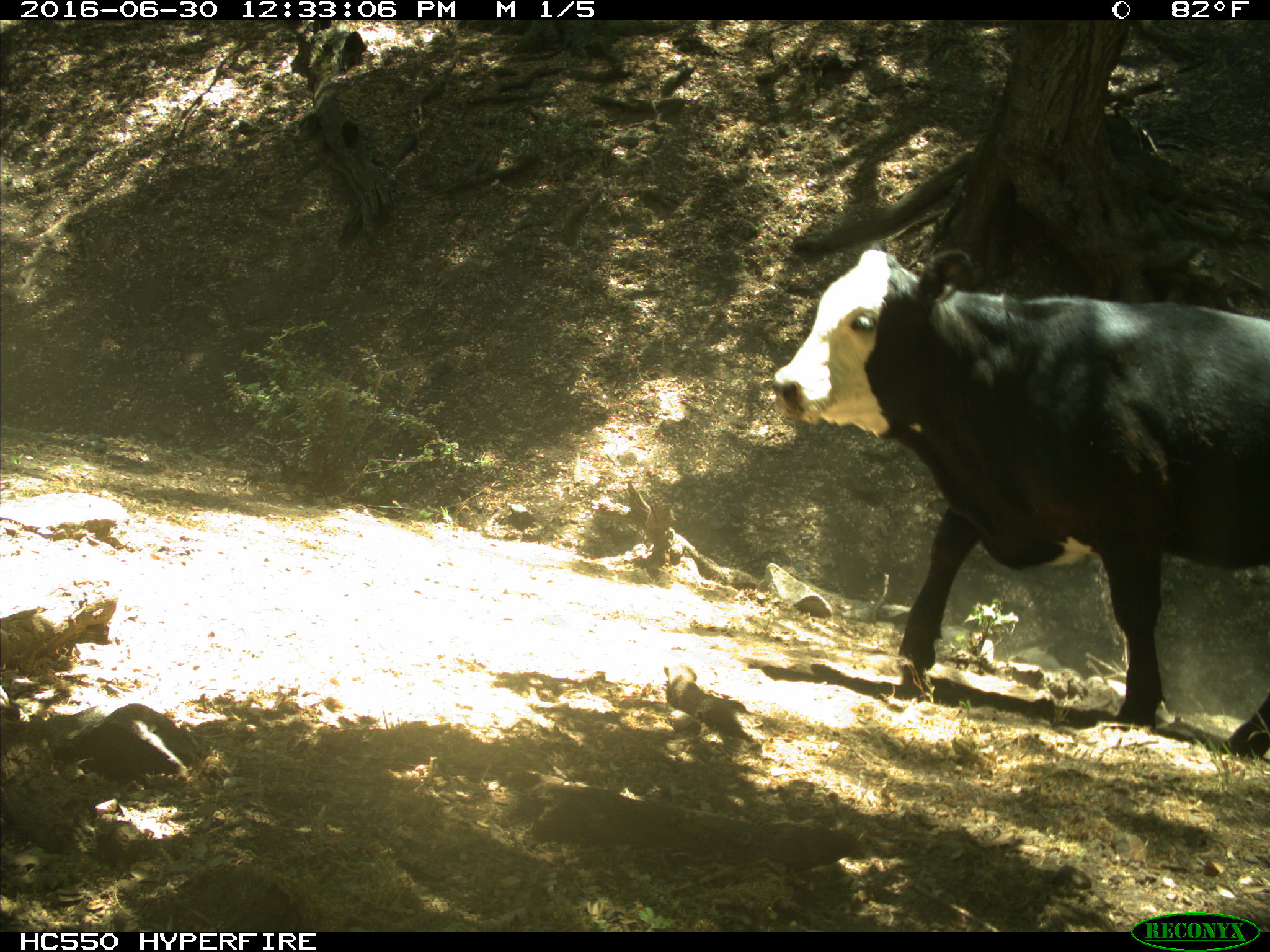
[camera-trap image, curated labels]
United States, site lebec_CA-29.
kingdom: Animalia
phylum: Chordata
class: Mammalia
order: Artiodactyla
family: Bovidae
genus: Bos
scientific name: Bos taurus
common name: domestic cow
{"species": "Bos taurus (domestic cow)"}